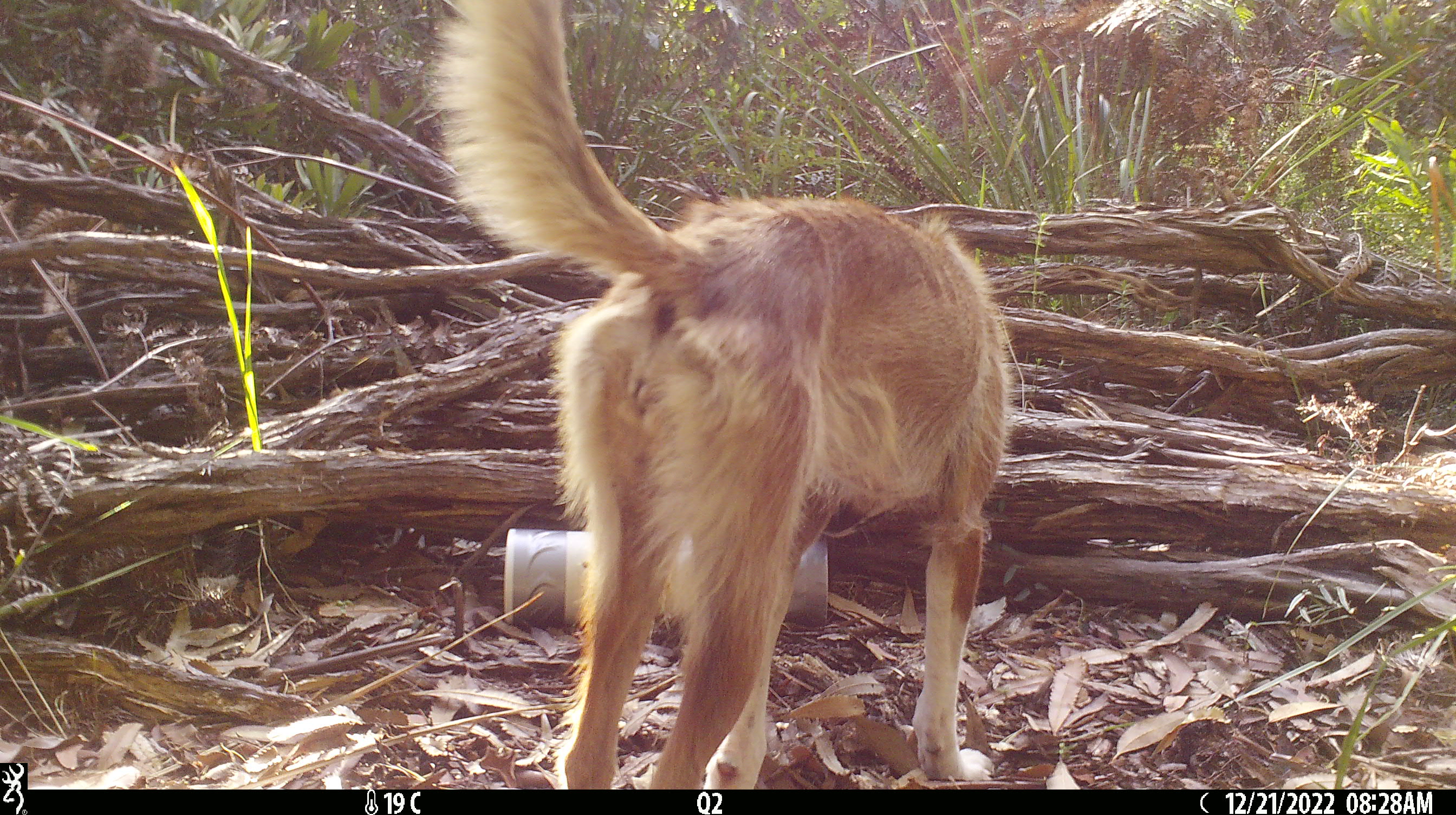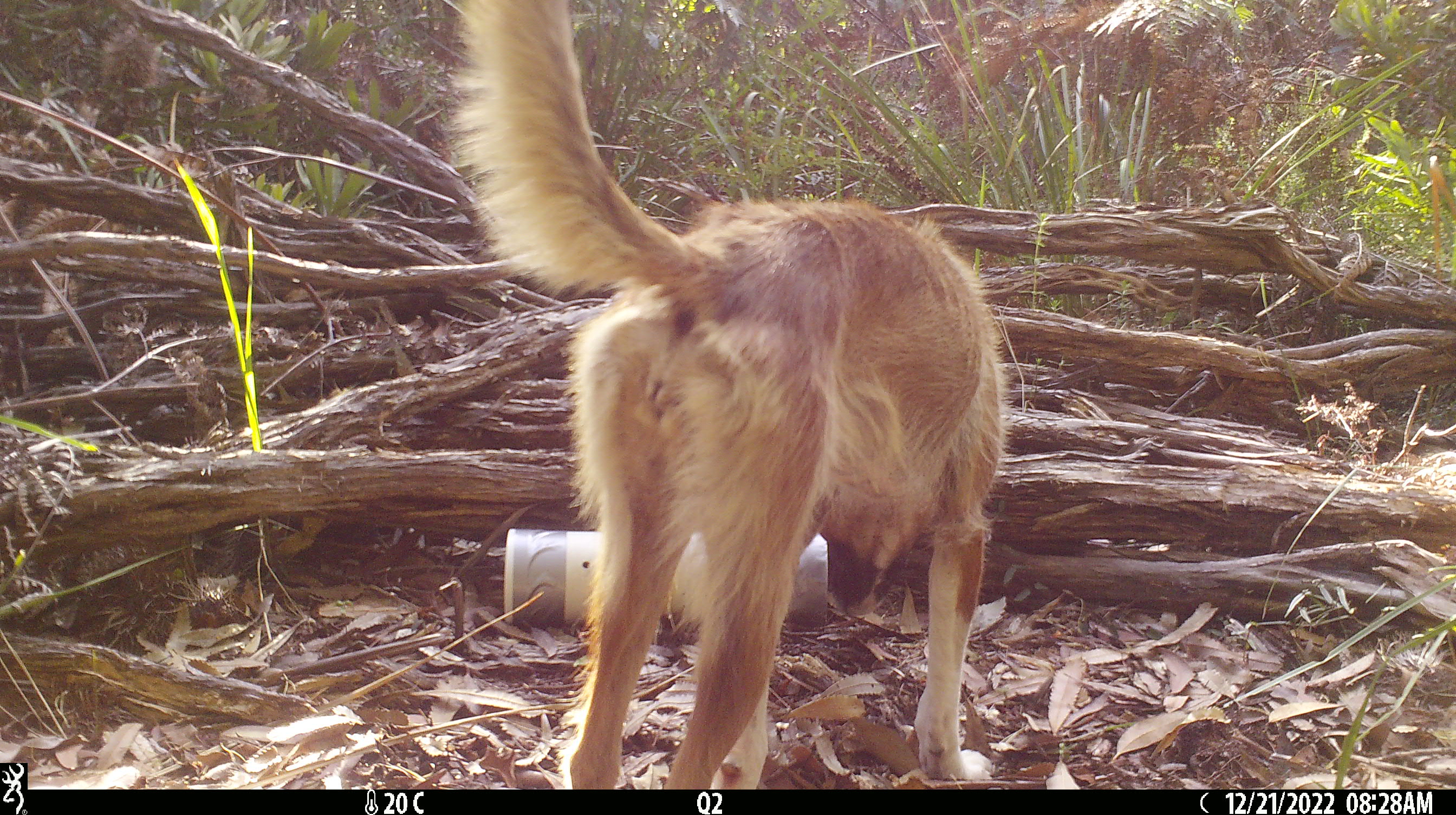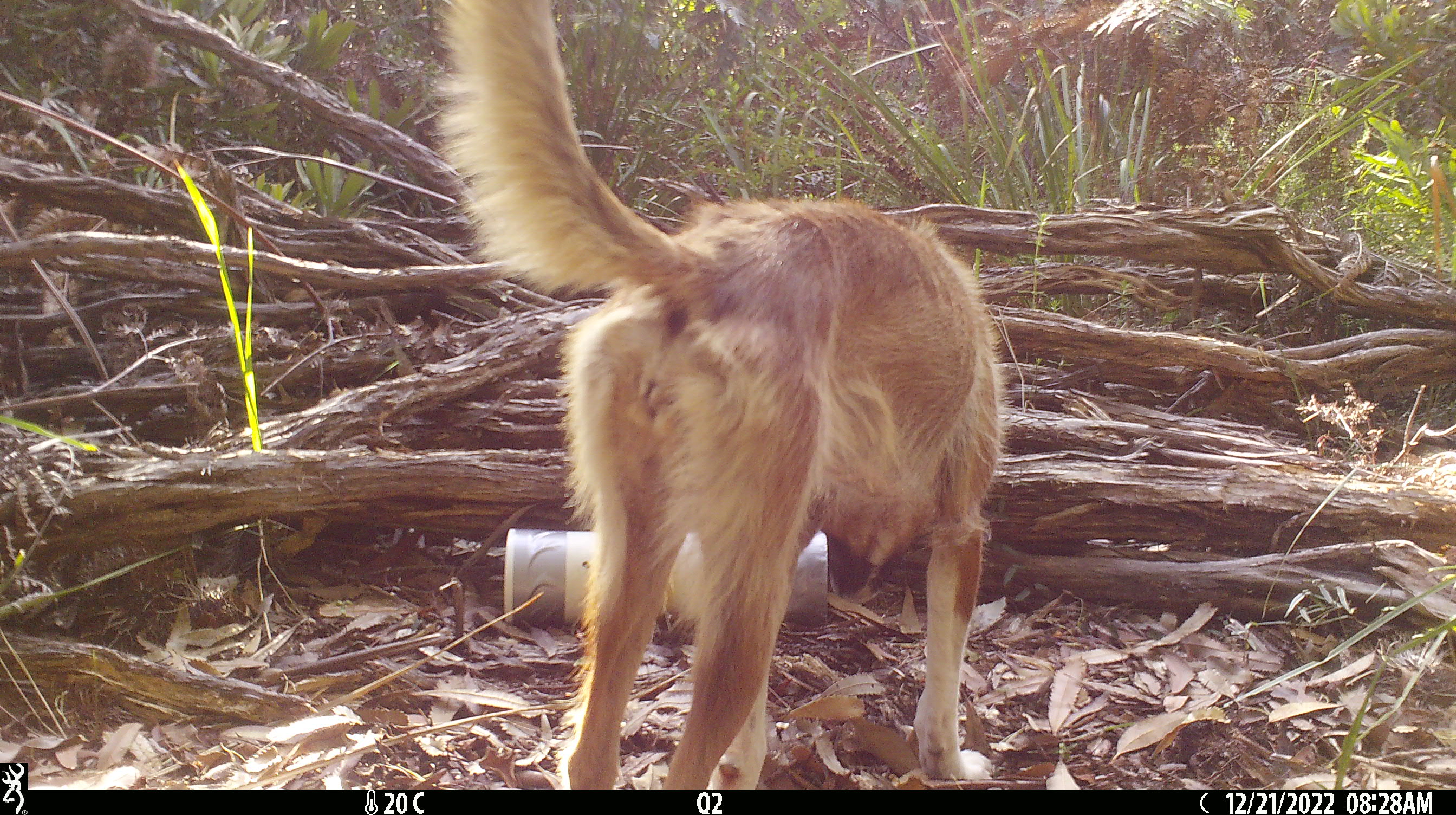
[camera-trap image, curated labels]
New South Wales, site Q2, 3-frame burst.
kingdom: Animalia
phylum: Chordata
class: Mammalia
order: Carnivora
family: Canidae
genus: Canis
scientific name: Canis familiaris dingo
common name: dingo